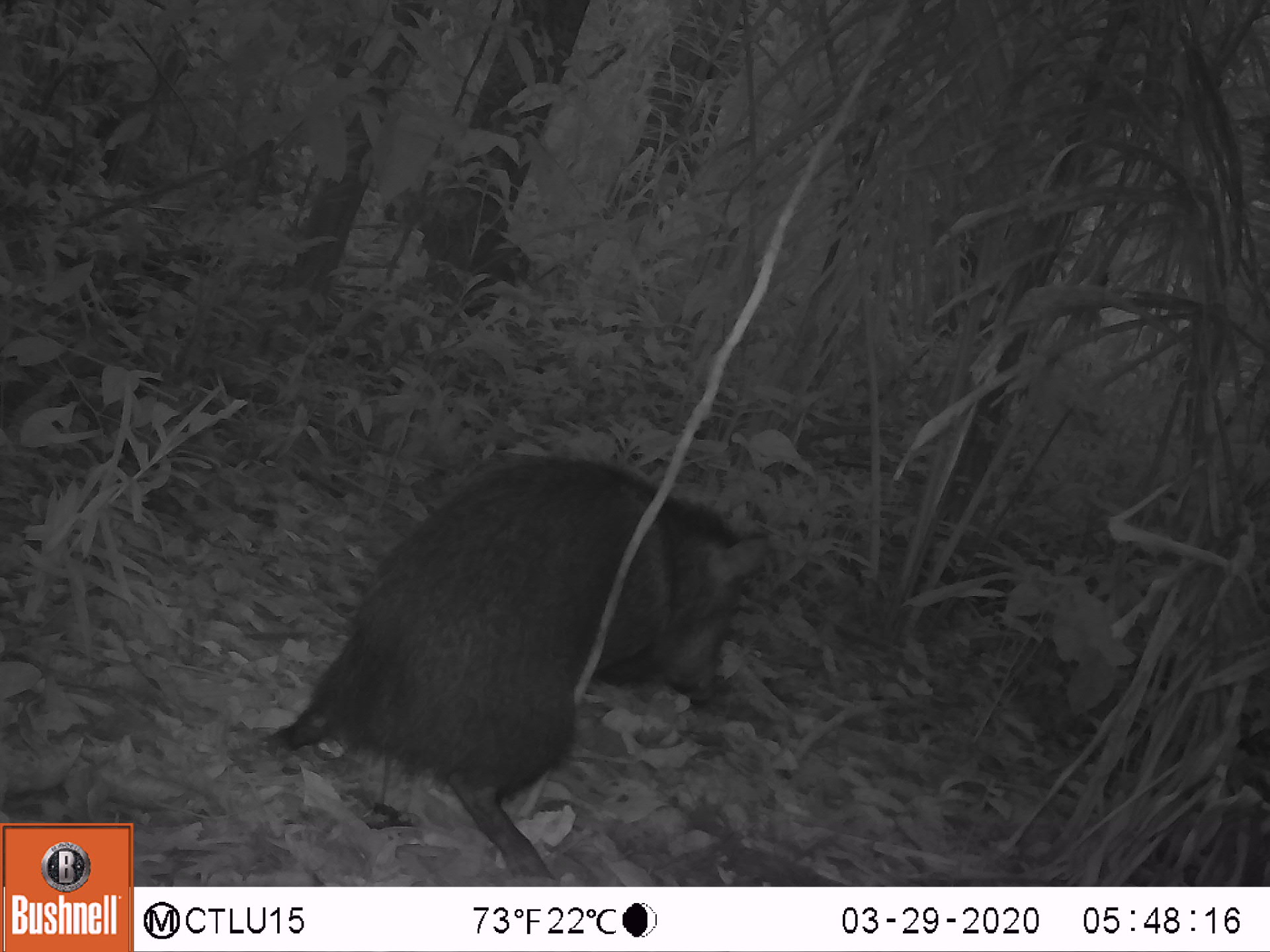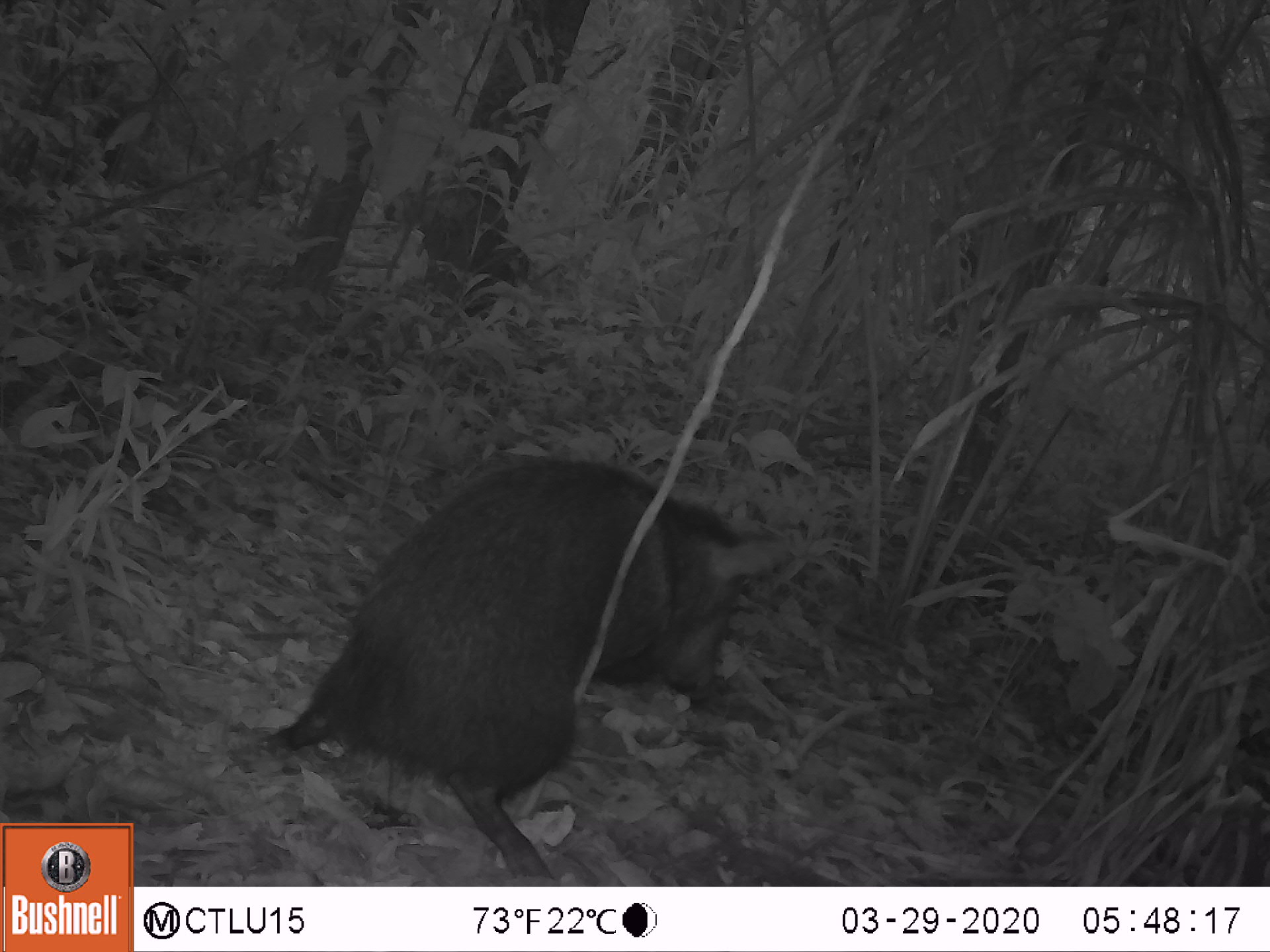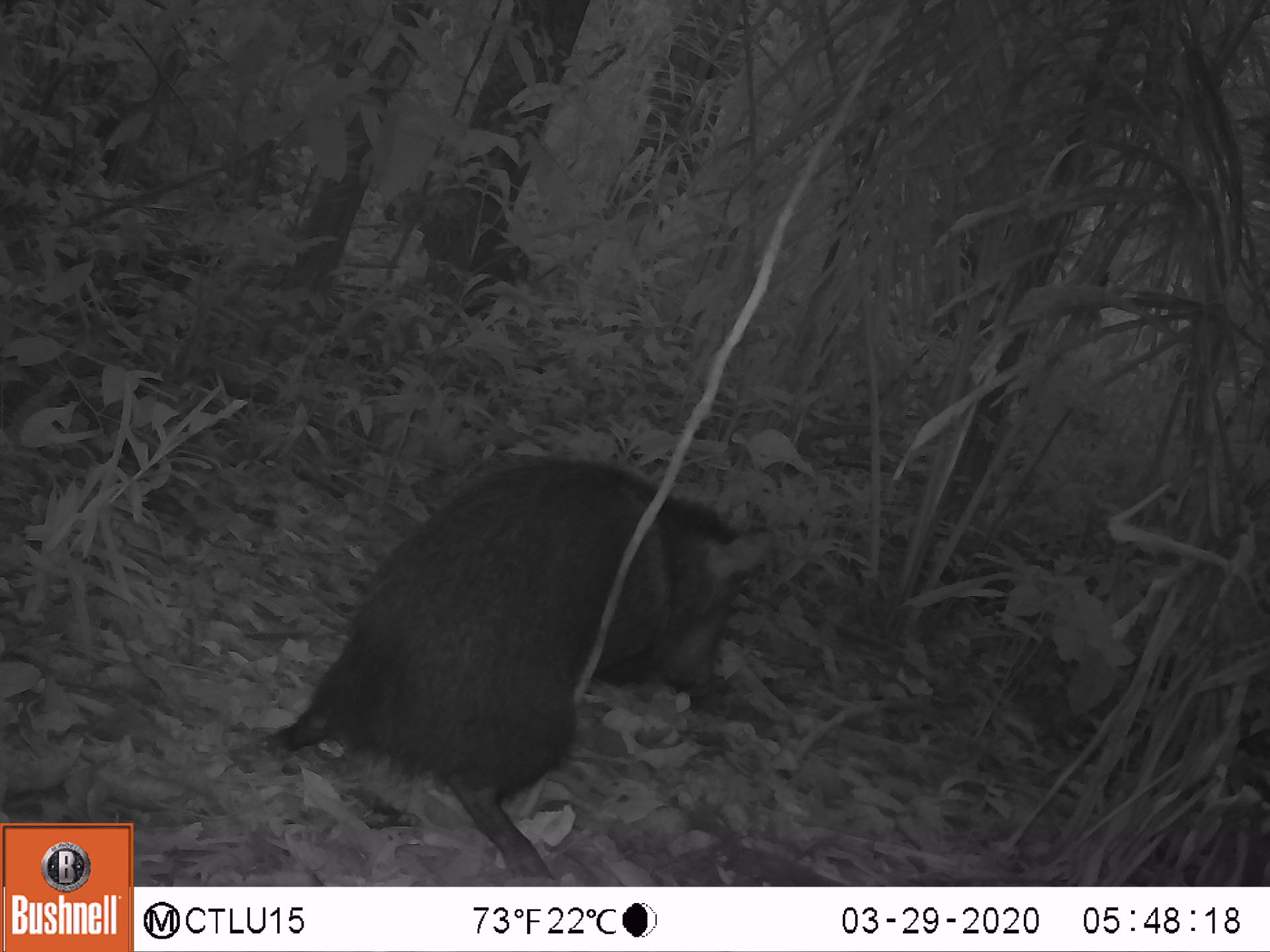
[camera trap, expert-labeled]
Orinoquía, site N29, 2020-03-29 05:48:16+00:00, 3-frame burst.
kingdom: Animalia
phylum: Chordata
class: Mammalia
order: Artiodactyla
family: Tayassuidae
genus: Pecari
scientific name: Pecari tajacu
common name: collared peccary